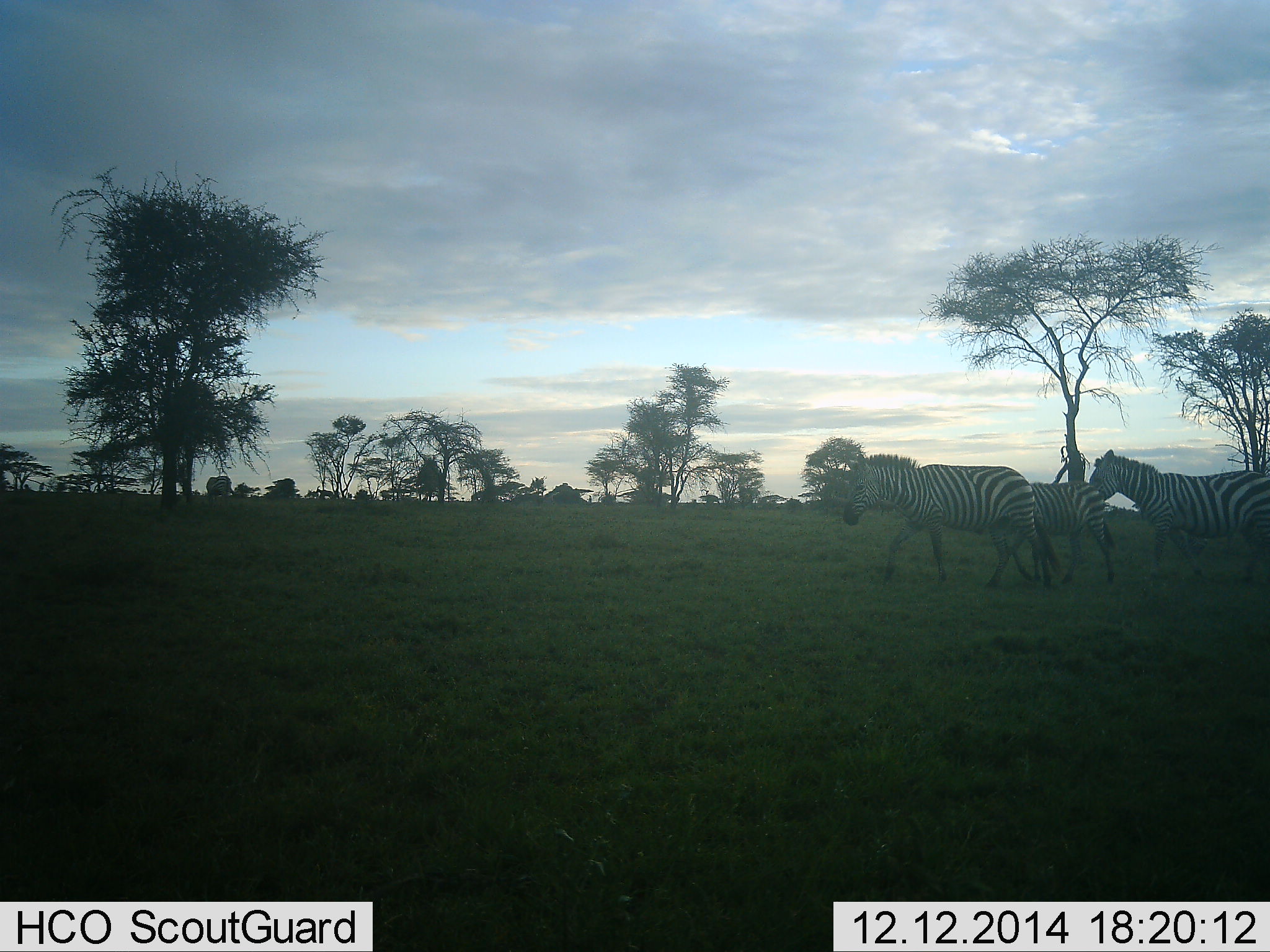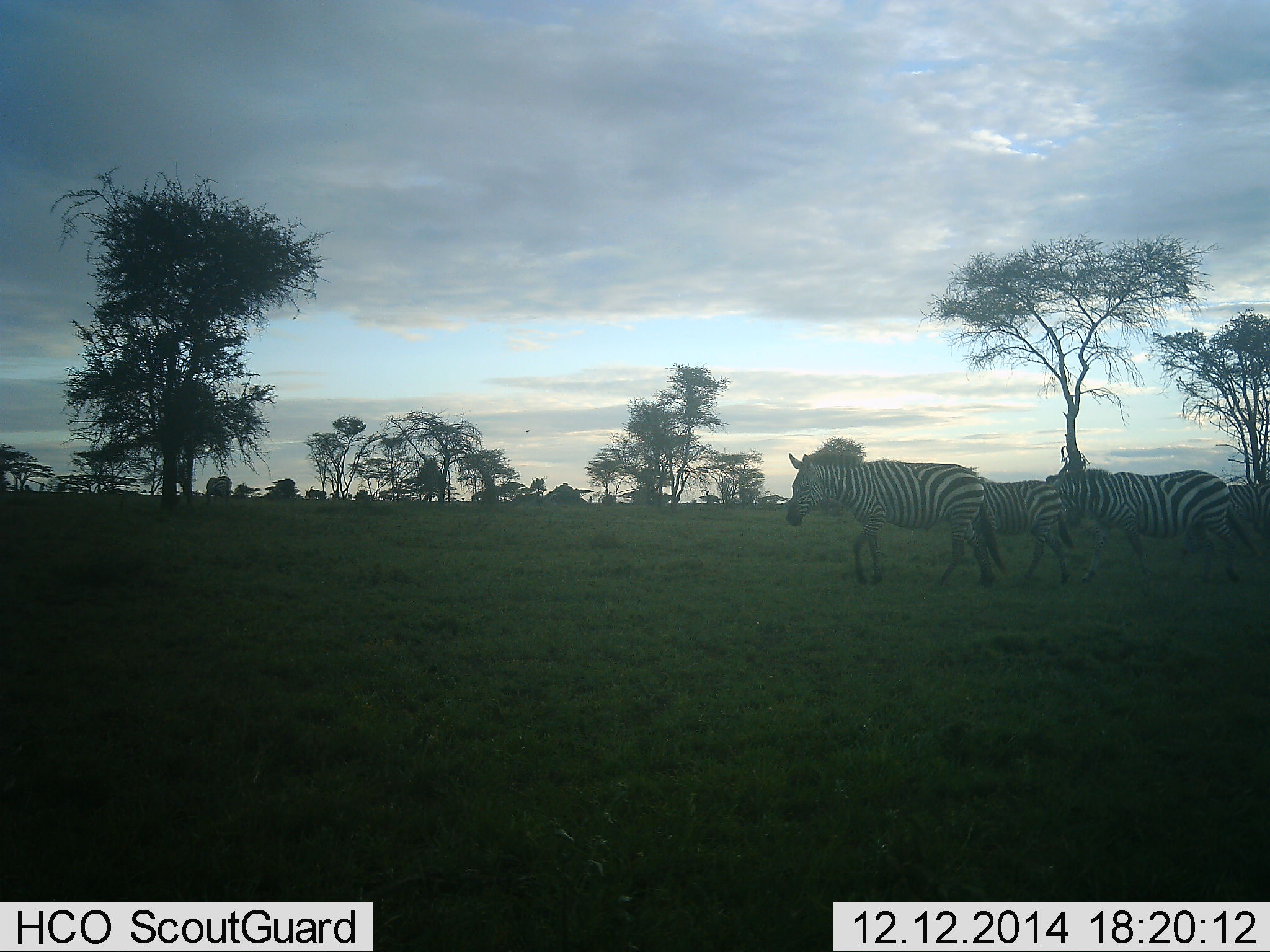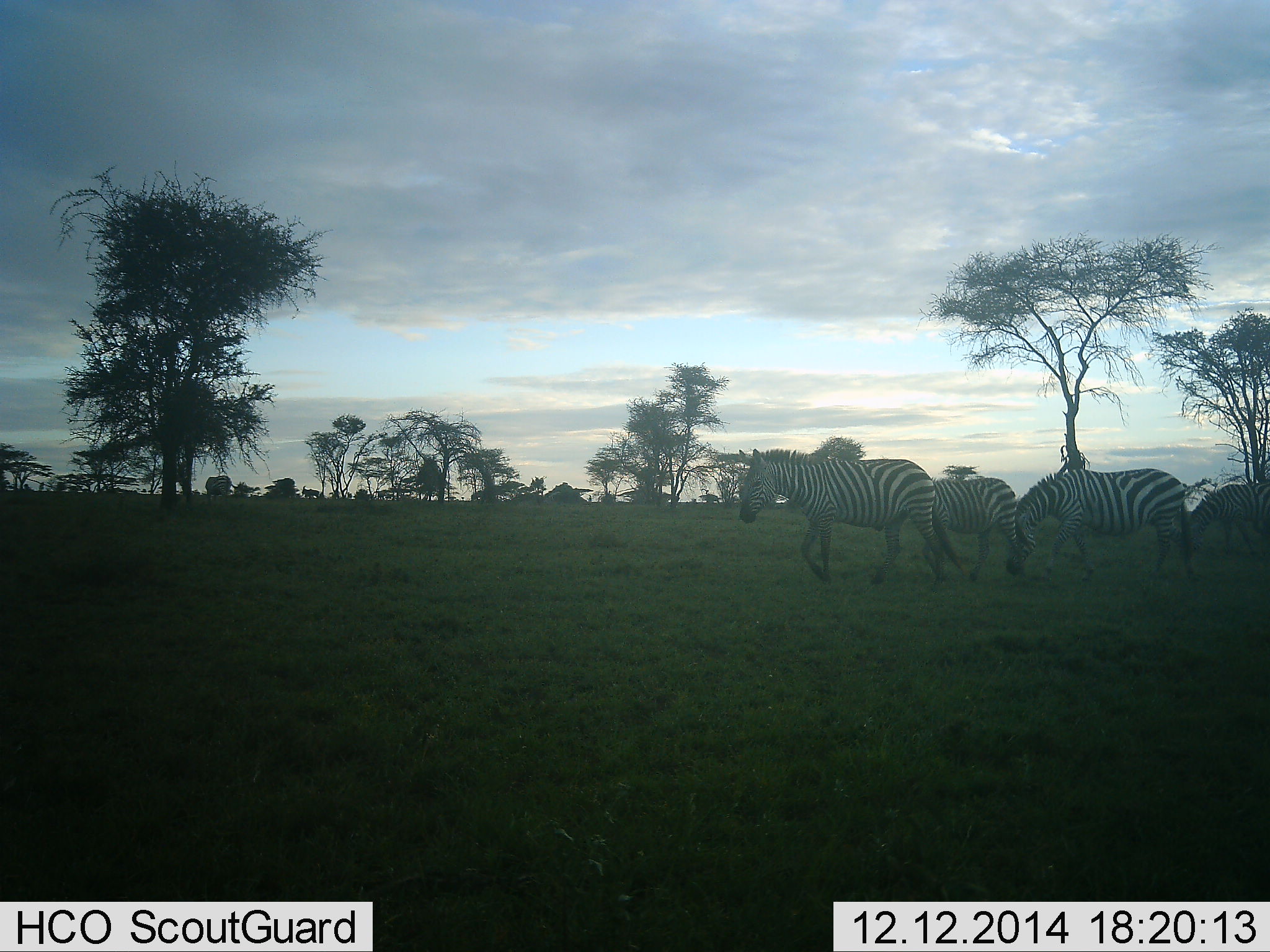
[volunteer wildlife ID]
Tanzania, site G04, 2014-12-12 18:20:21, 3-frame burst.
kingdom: Animalia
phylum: Chordata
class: Mammalia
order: Perissodactyla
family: Equidae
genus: Equus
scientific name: Equus quagga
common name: plains zebra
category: zebra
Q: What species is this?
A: Zebra (plains zebra) (Equus quagga).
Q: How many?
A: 4.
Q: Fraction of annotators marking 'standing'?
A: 10%.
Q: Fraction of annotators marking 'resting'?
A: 0%.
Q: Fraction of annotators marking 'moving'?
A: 100%.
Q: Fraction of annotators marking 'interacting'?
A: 0%.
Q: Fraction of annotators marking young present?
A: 20%.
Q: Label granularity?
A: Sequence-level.